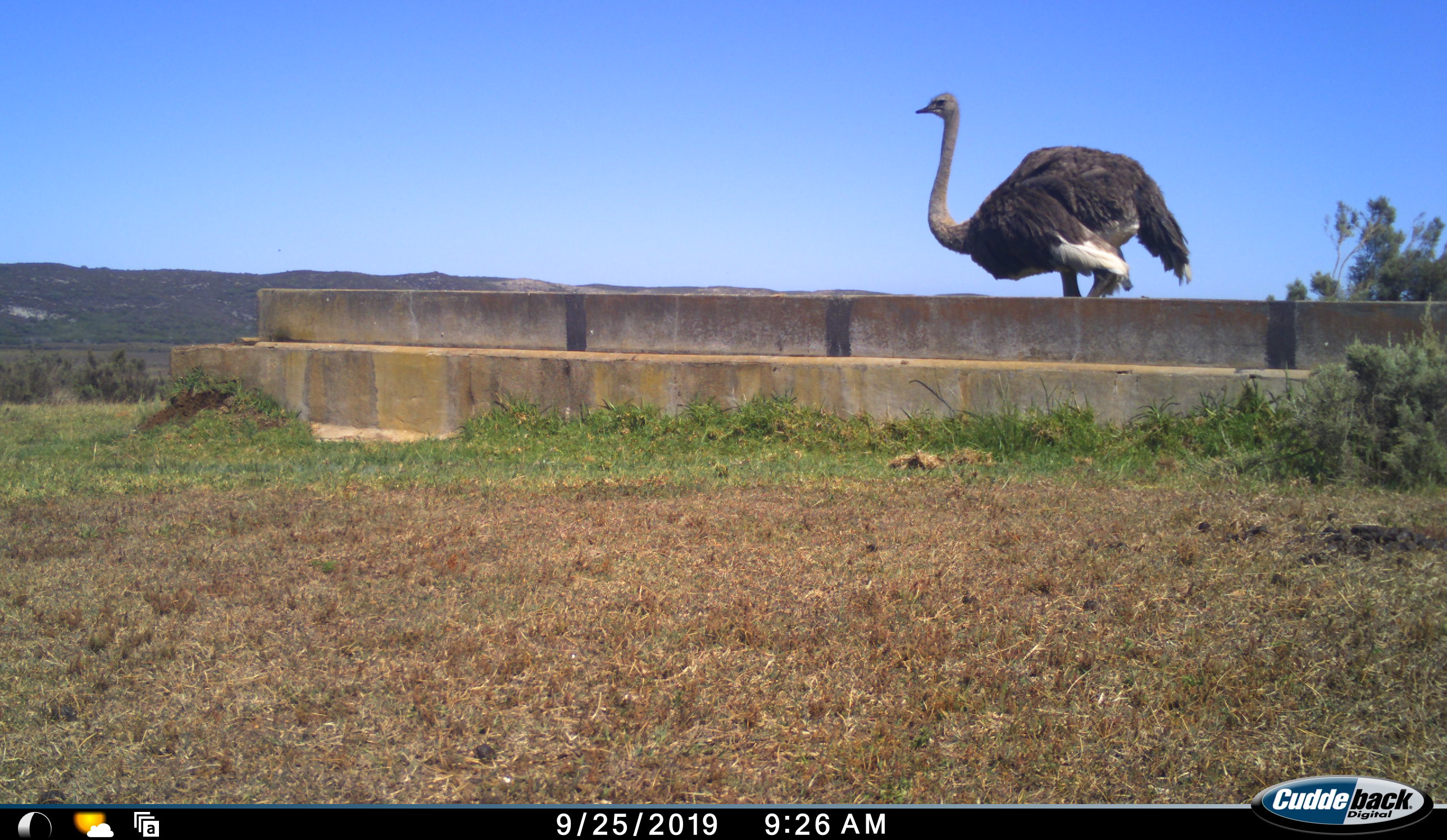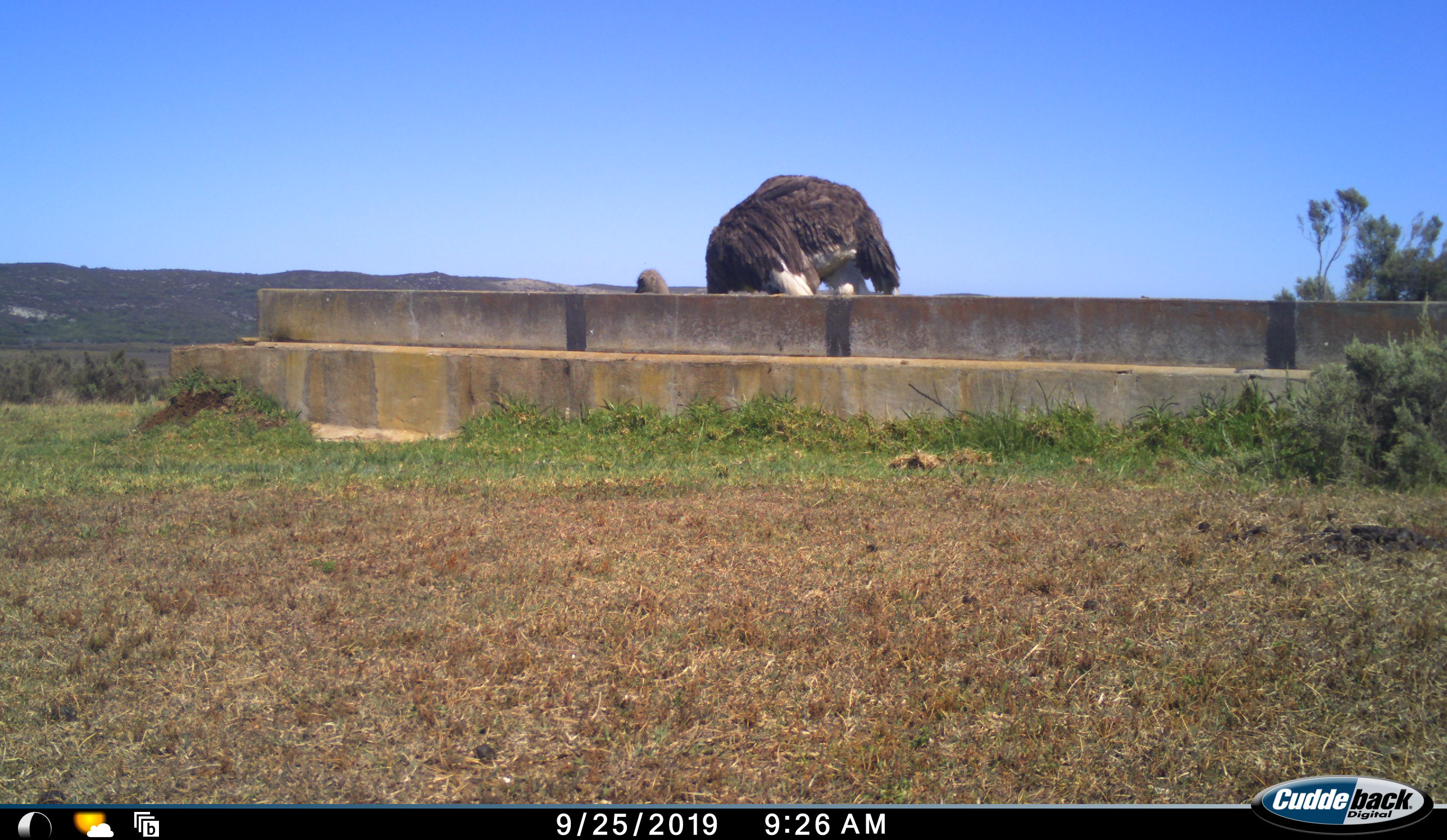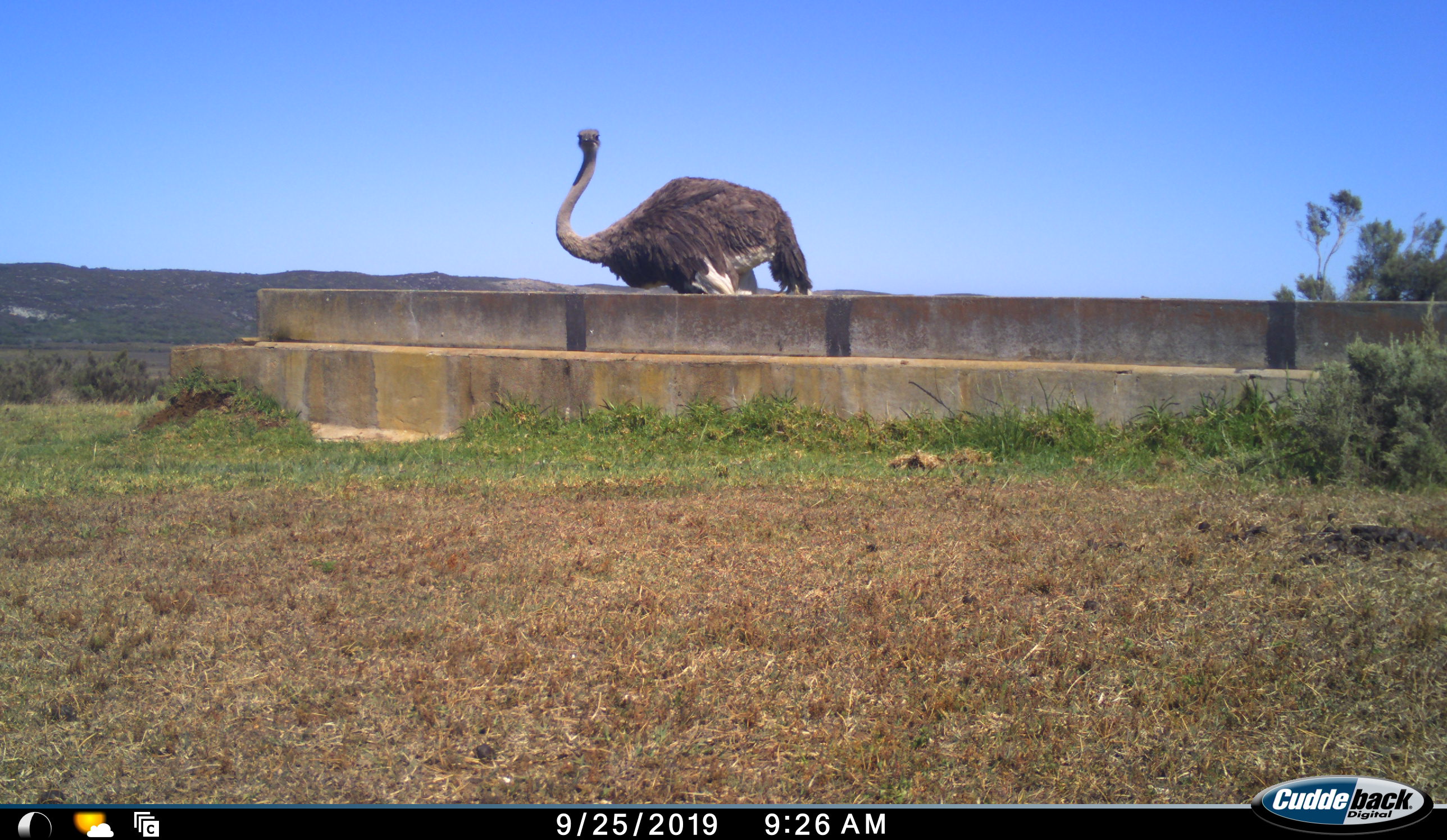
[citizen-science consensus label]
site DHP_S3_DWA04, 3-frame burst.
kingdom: Animalia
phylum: Chordata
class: Aves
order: Struthioniformes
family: Struthionidae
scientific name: Struthionidae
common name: ostrich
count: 1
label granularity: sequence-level